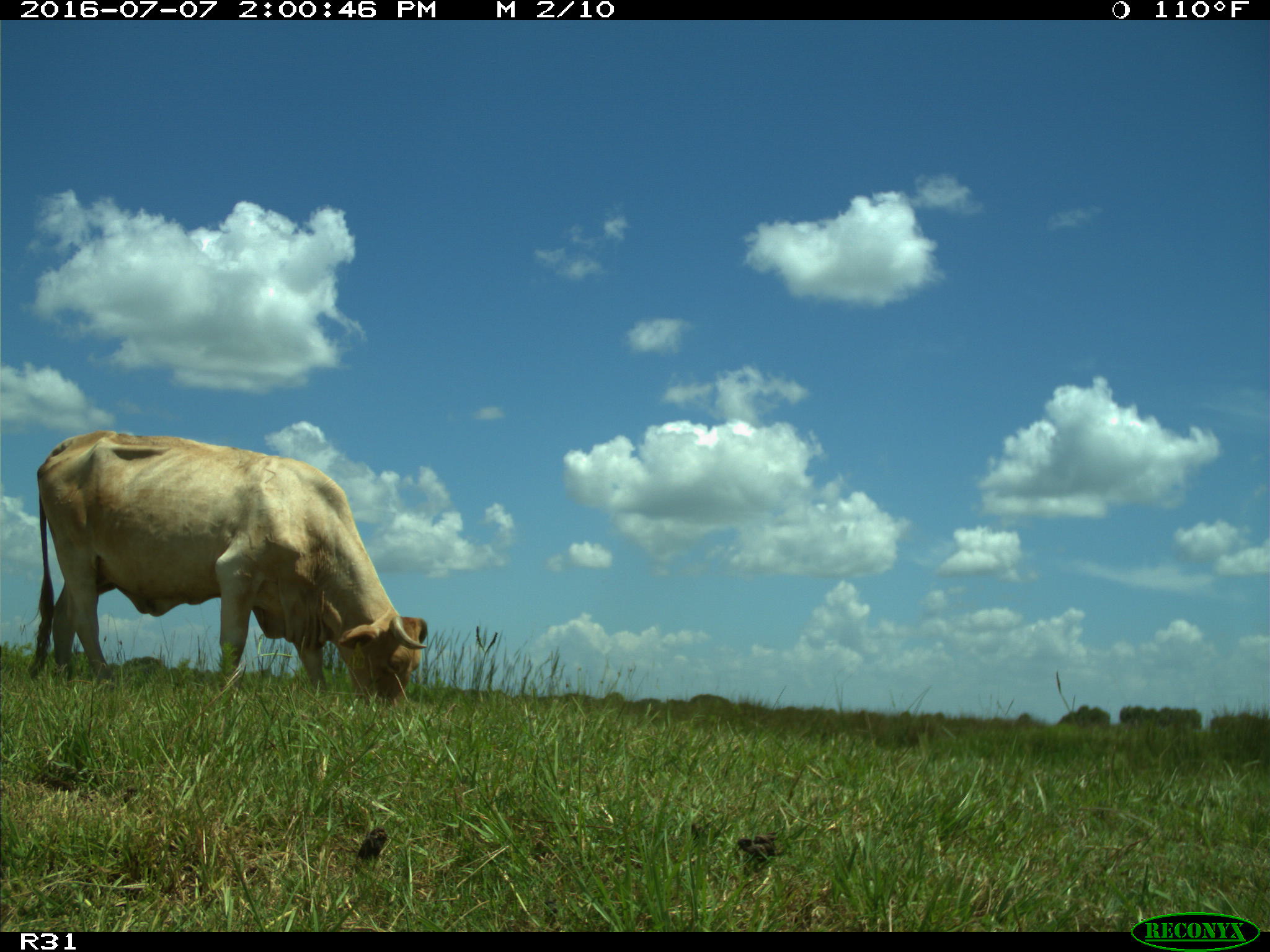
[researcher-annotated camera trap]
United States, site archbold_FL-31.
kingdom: Animalia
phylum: Chordata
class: Mammalia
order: Artiodactyla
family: Bovidae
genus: Bos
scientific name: Bos taurus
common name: domestic cow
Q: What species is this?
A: Bos taurus (domestic cow).